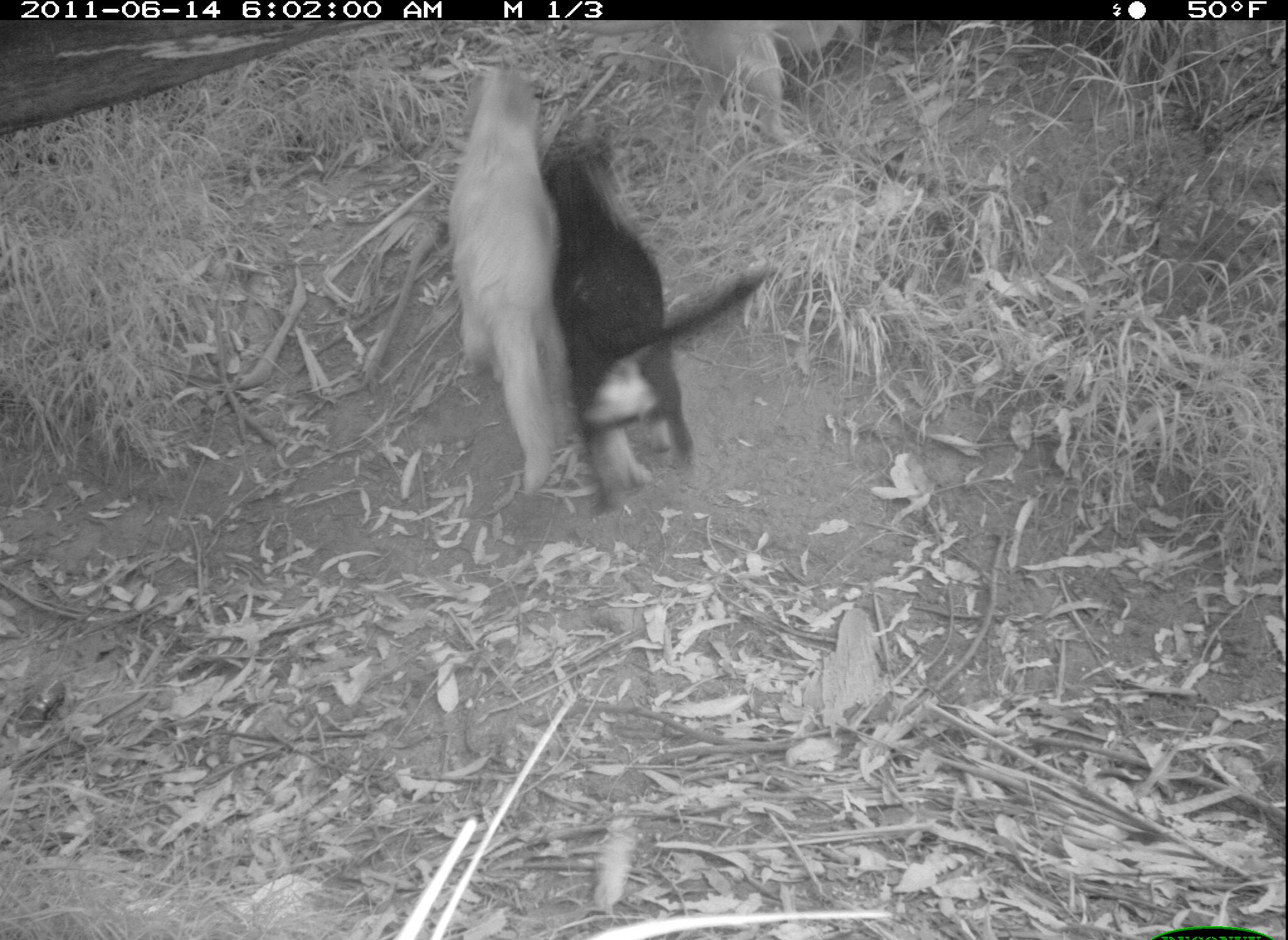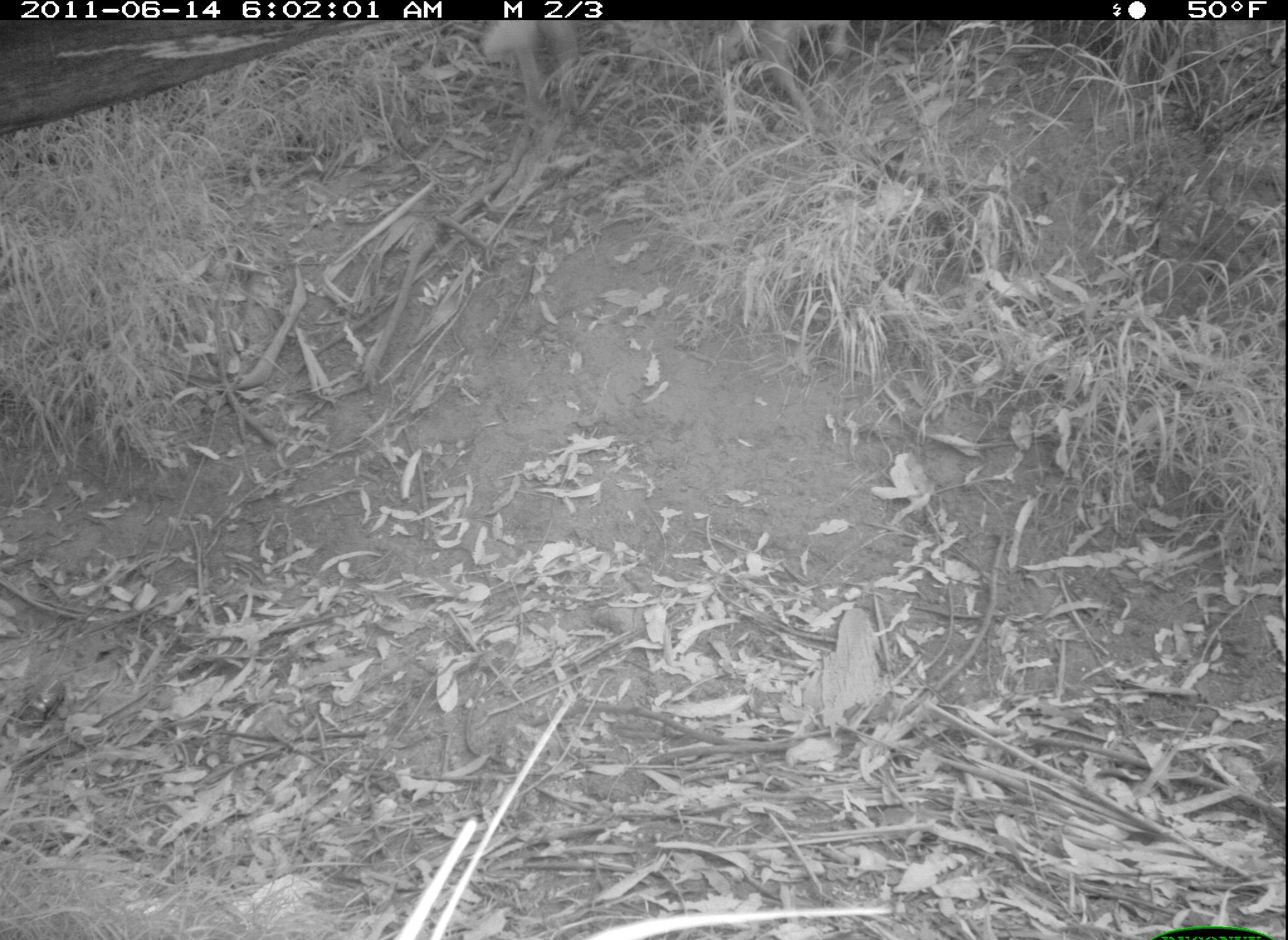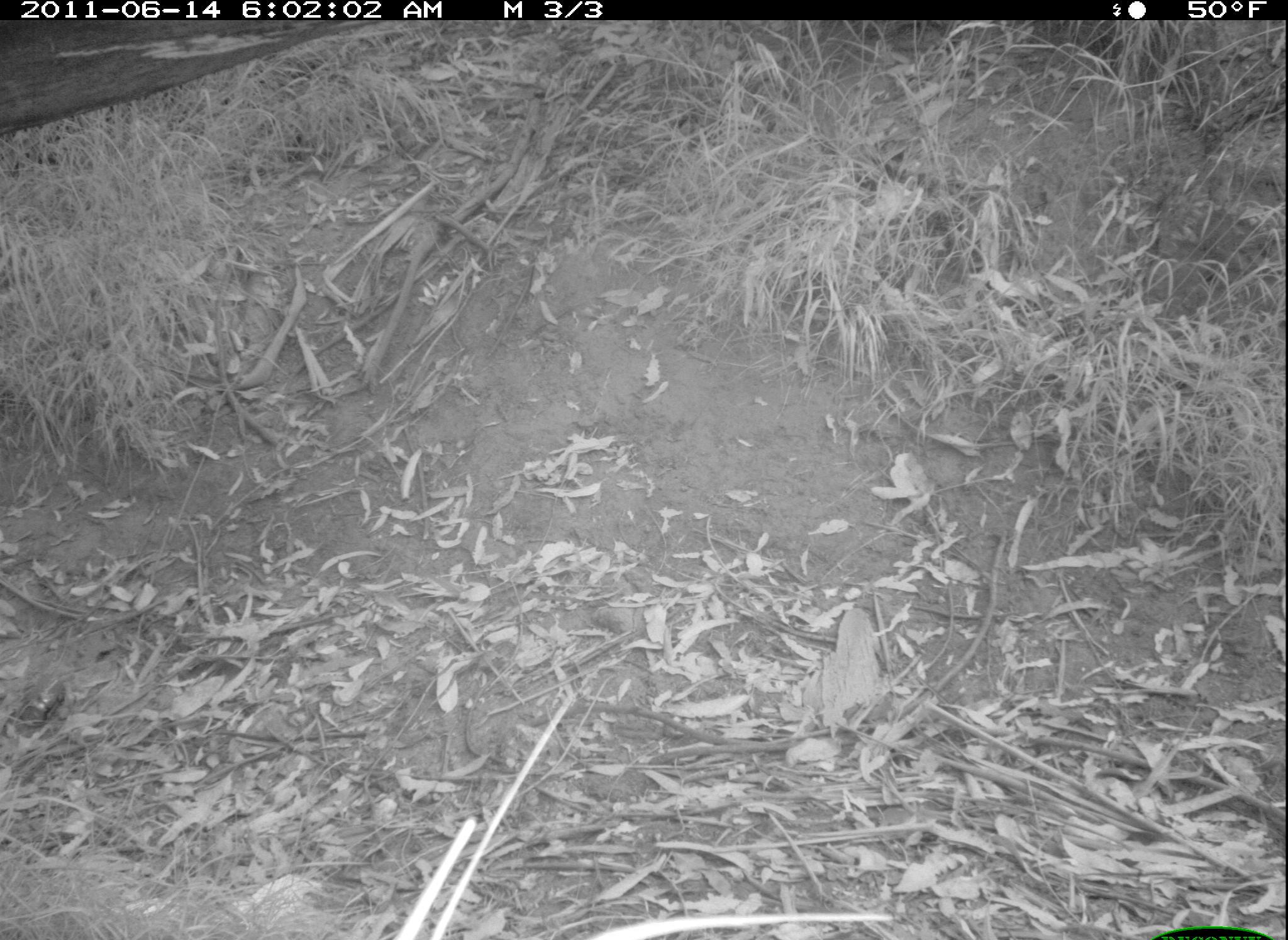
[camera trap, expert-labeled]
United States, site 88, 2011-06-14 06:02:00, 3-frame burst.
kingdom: Animalia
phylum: Chordata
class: Mammalia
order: Carnivora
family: Canidae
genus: Canis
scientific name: Canis familiaris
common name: domestic dog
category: dog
Dog (domestic dog) (Canis familiaris).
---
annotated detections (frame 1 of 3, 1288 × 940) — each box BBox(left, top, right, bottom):
dog: BBox(532, 126, 781, 475)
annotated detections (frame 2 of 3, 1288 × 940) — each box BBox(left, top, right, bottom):
dog: BBox(477, 20, 595, 130)